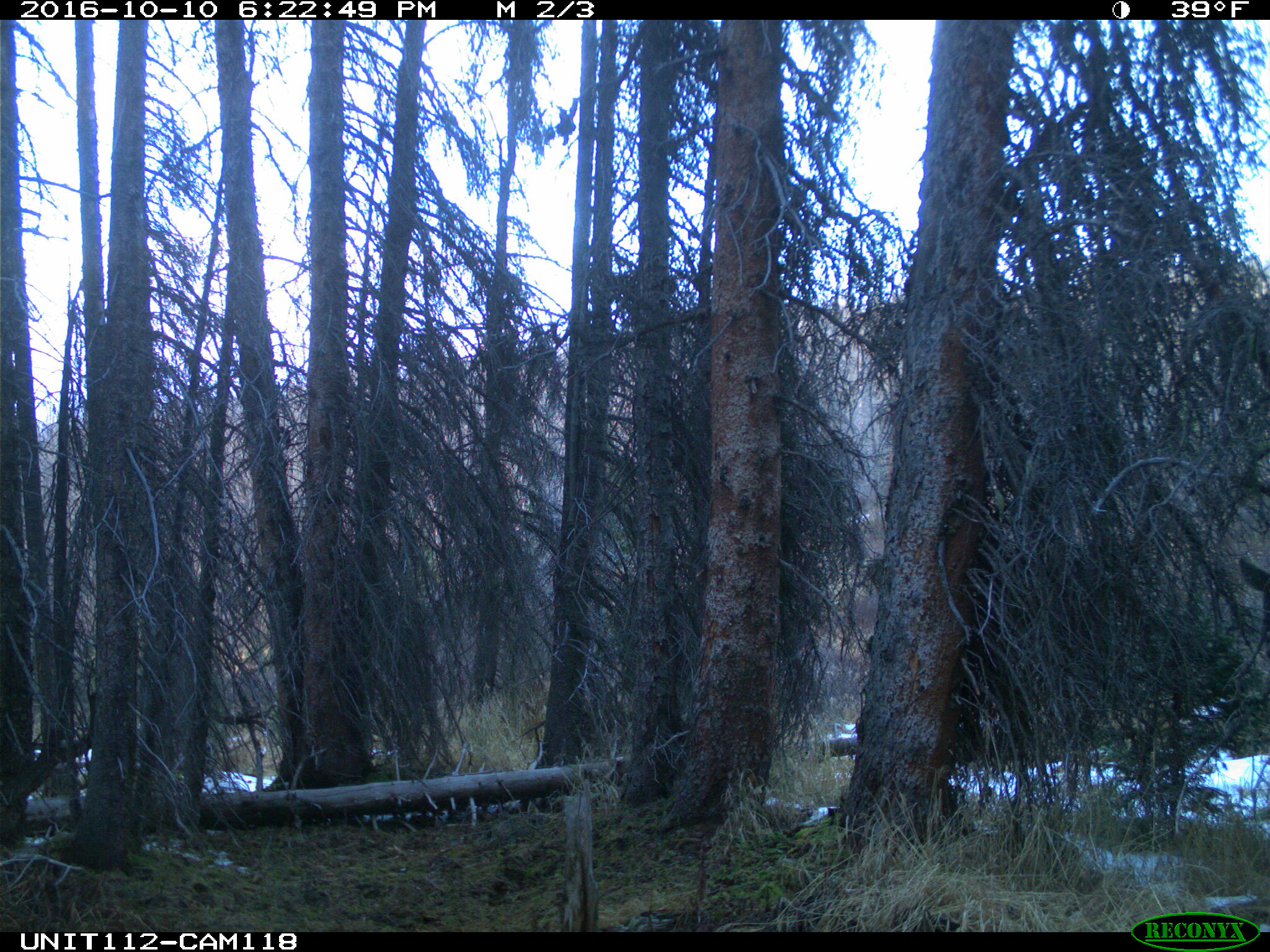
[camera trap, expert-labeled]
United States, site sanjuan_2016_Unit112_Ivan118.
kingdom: Animalia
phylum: Chordata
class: Mammalia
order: Artiodactyla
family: Cervidae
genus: Alces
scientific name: Alces alces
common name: moose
Alces alces (moose).